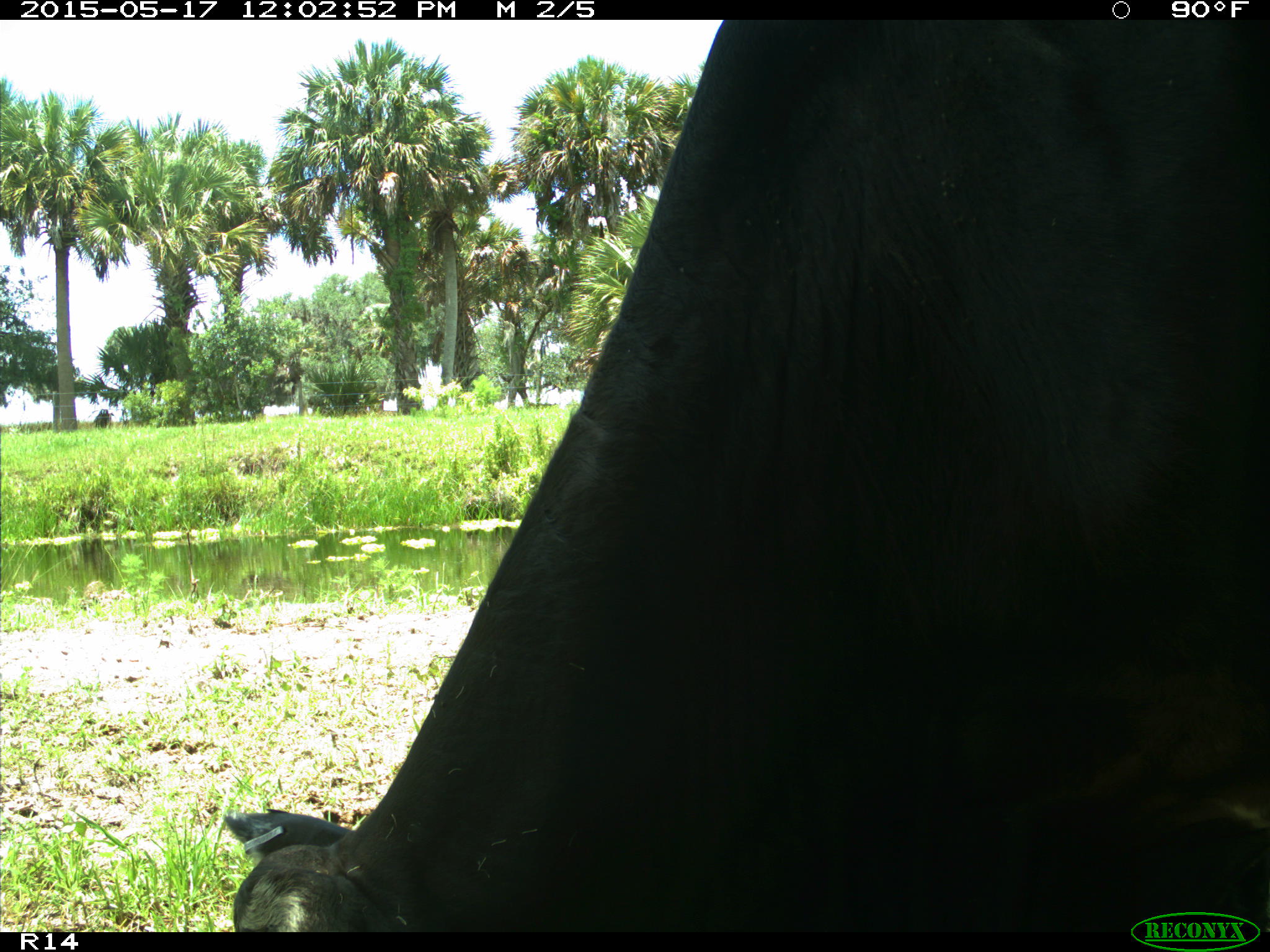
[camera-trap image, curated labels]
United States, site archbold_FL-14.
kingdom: Animalia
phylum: Chordata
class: Mammalia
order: Artiodactyla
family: Bovidae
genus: Bos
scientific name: Bos taurus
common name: domestic cow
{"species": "Bos taurus (domestic cow)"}